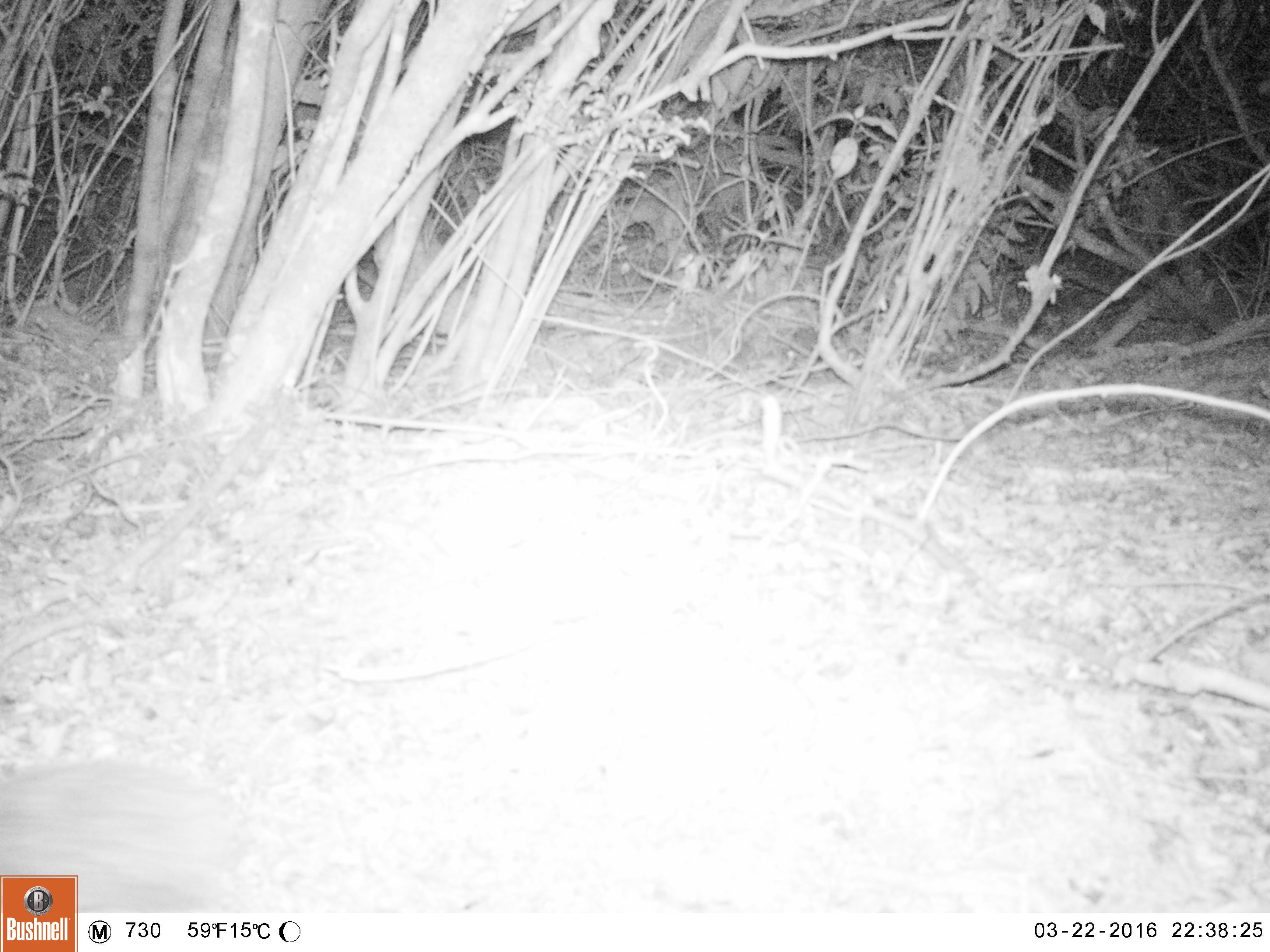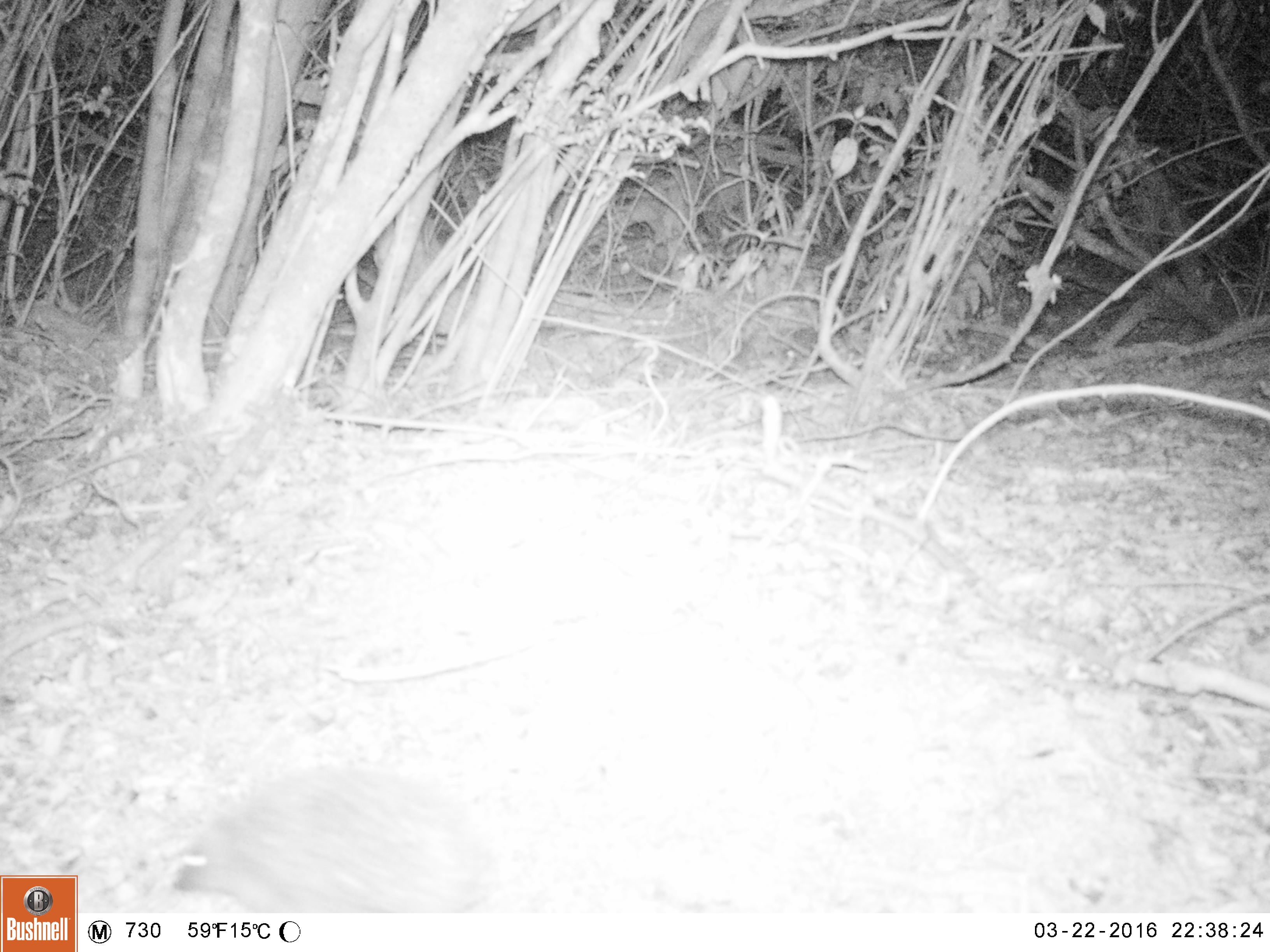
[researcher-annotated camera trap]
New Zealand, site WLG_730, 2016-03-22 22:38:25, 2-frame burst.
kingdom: Animalia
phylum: Chordata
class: Mammalia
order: Eulipotyphla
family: Erinaceidae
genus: Erinaceus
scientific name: Erinaceus europaeus europaeus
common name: european hedgehog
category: hedgehog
Hedgehog (european hedgehog) (Erinaceus europaeus europaeus).